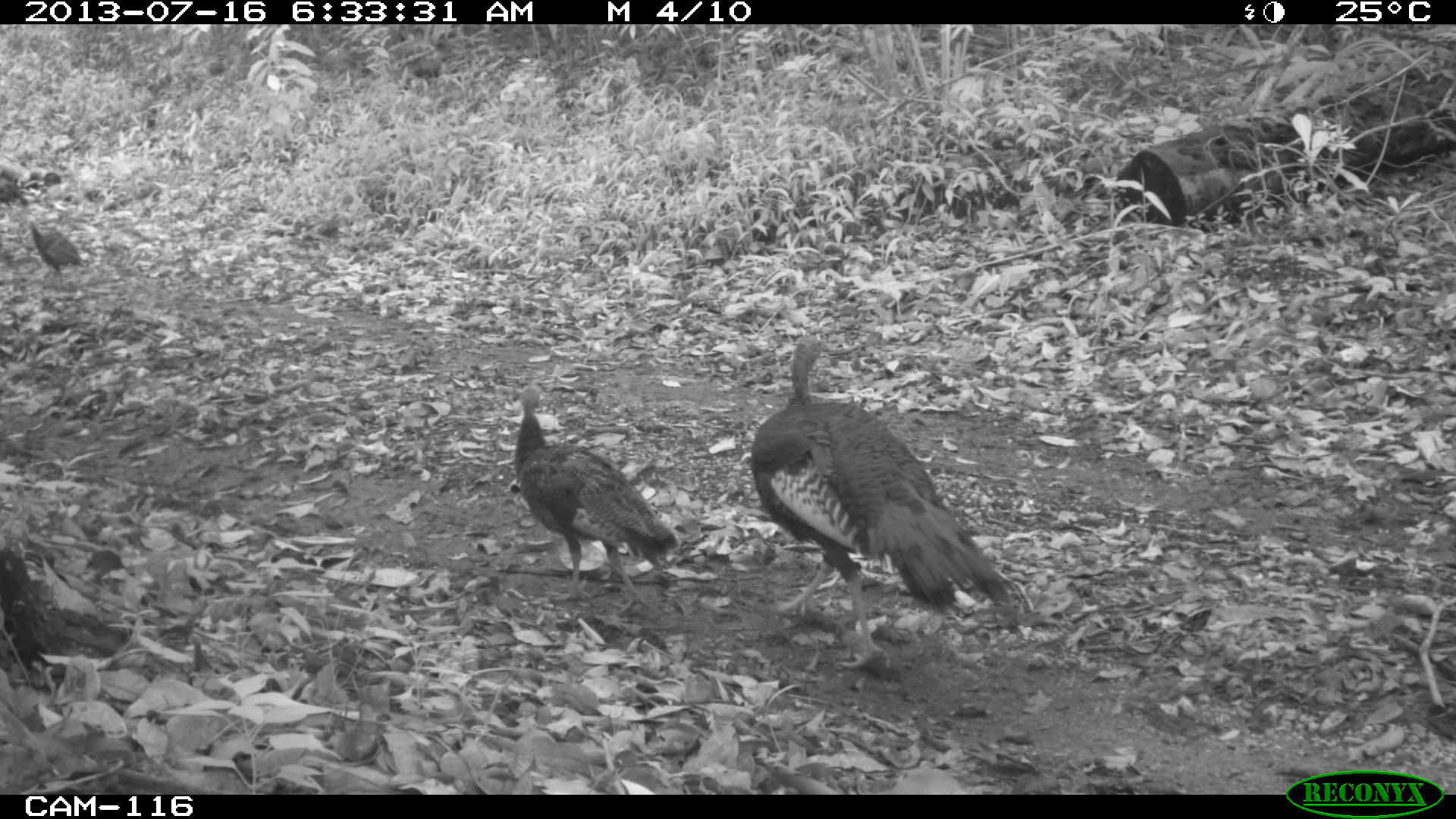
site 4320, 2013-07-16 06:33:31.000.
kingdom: Animalia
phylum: Chordata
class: Aves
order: Galliformes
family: Phasianidae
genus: Meleagris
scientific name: Meleagris ocellata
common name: ocellated turkey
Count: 4.